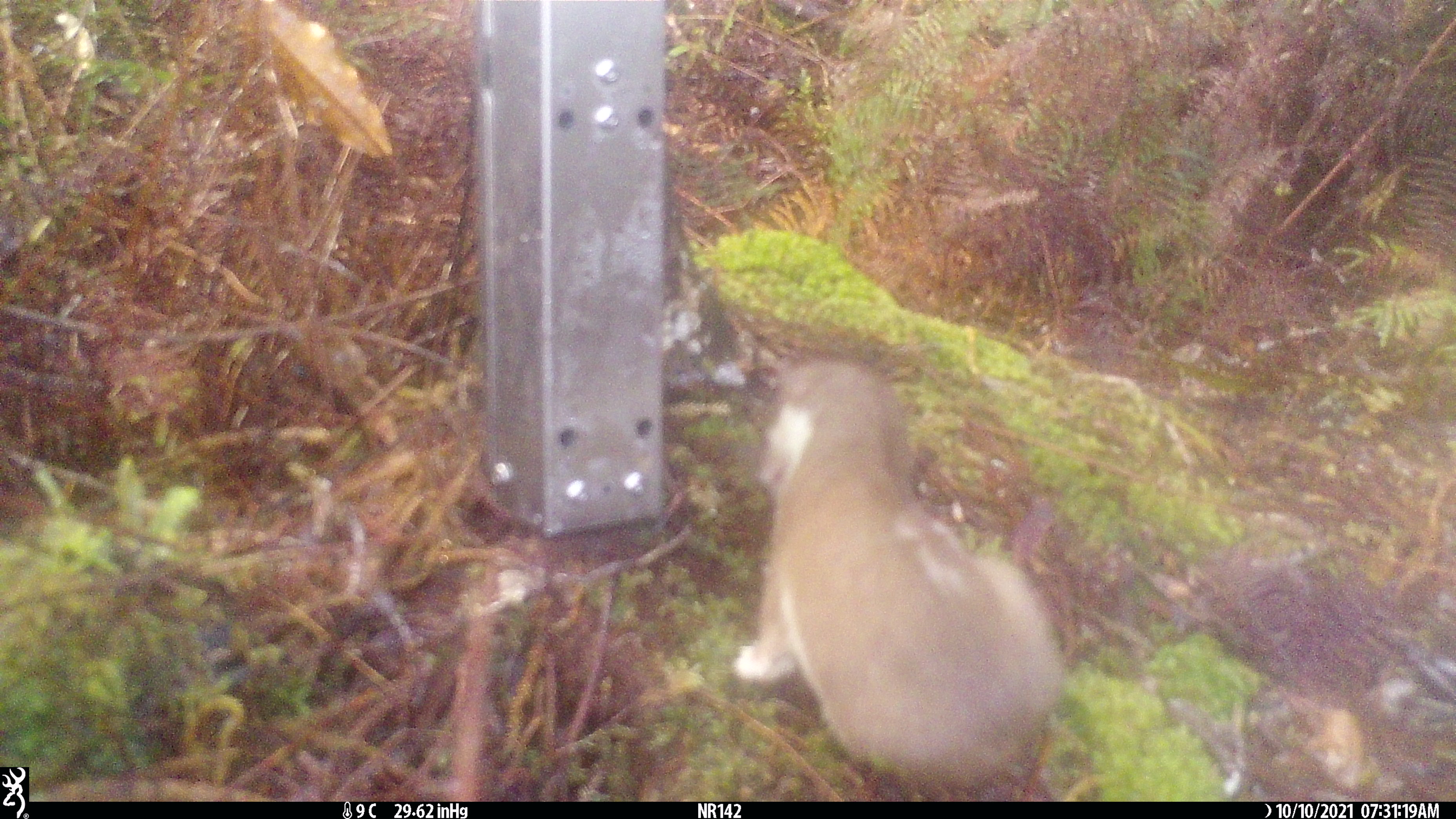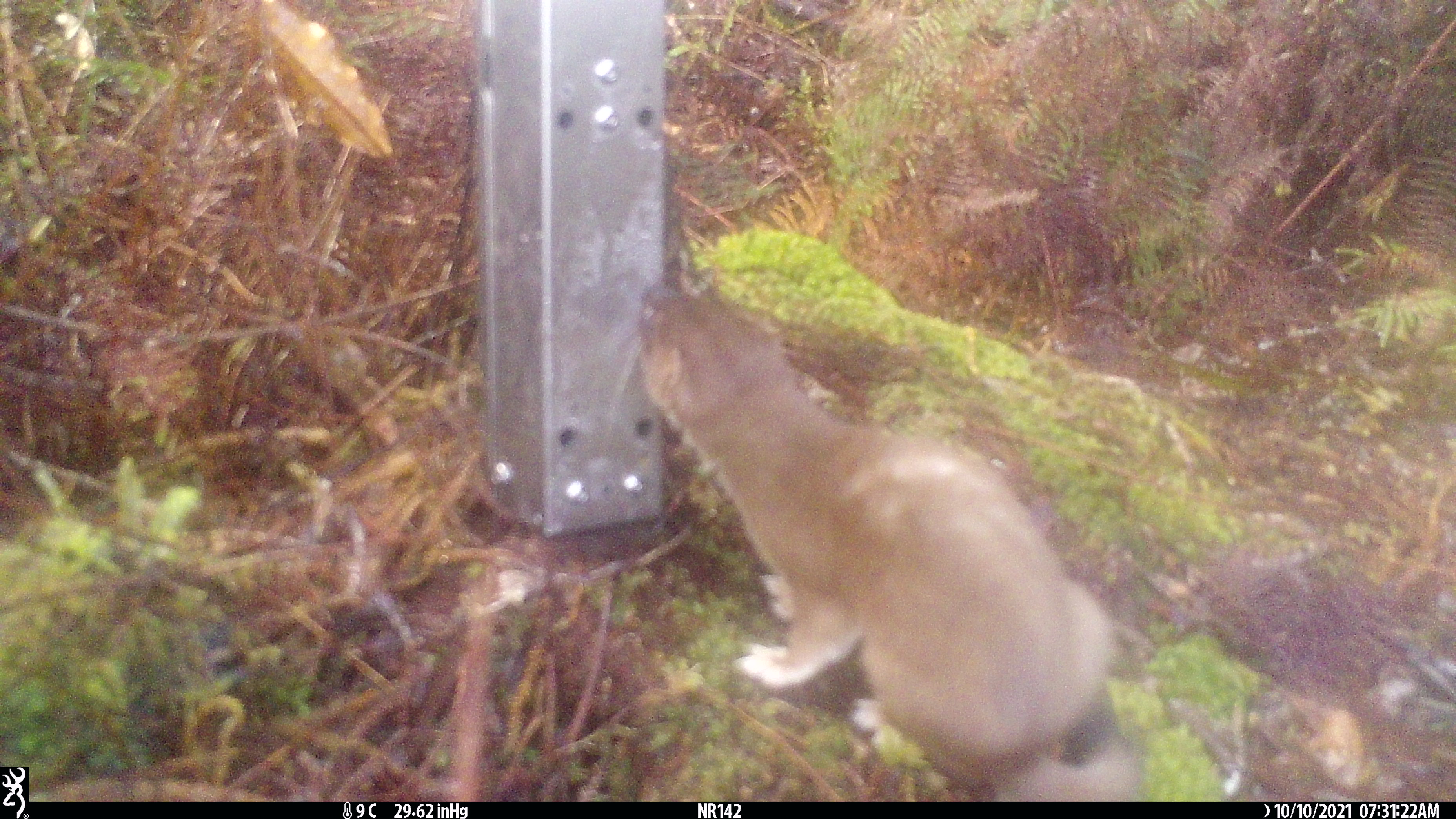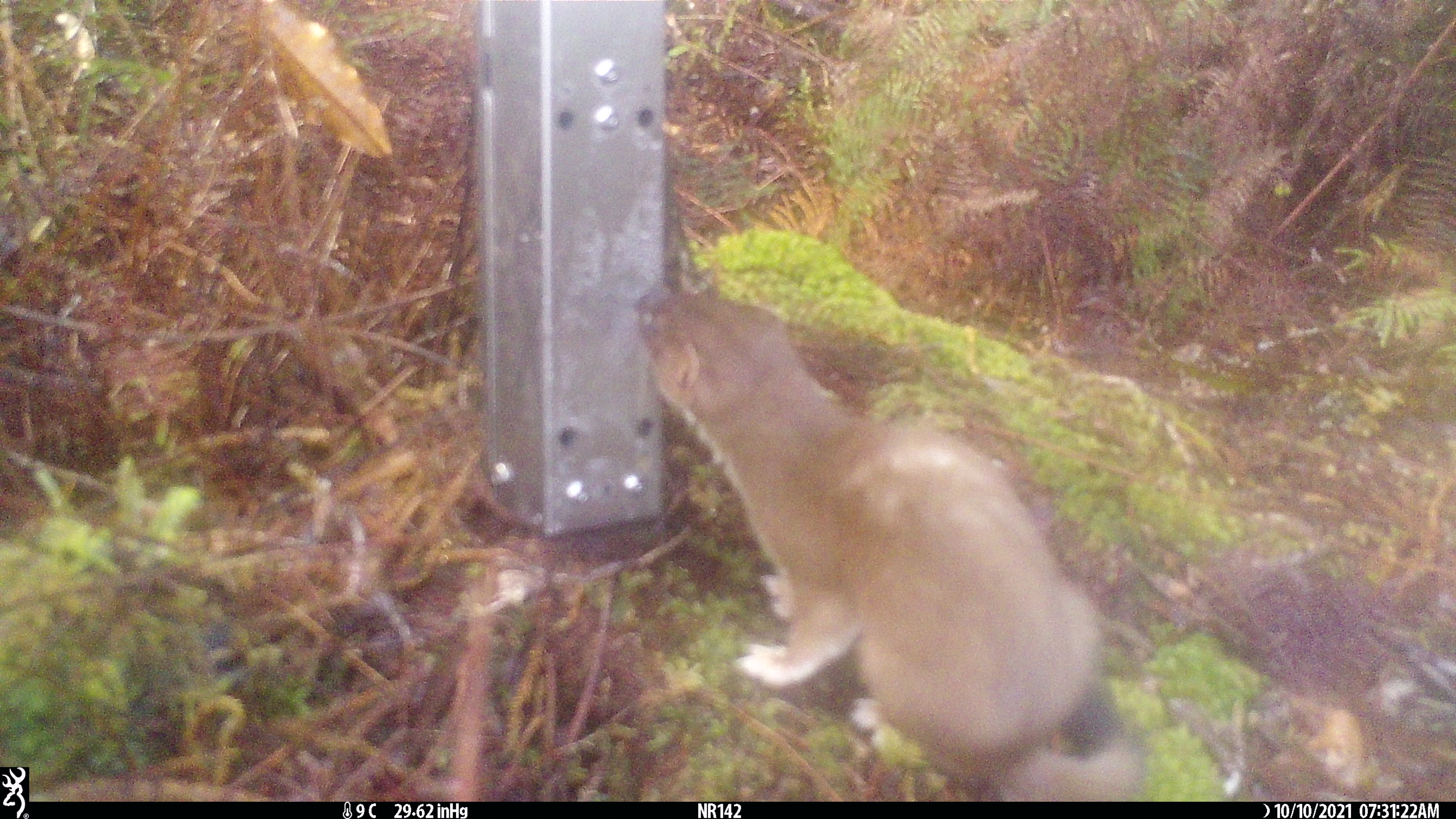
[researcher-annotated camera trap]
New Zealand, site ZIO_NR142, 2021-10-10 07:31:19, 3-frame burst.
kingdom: Animalia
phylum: Chordata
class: Mammalia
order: Carnivora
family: Mustelidae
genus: Mustela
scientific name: Mustela erminea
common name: stoat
Stoat (Mustela erminea).